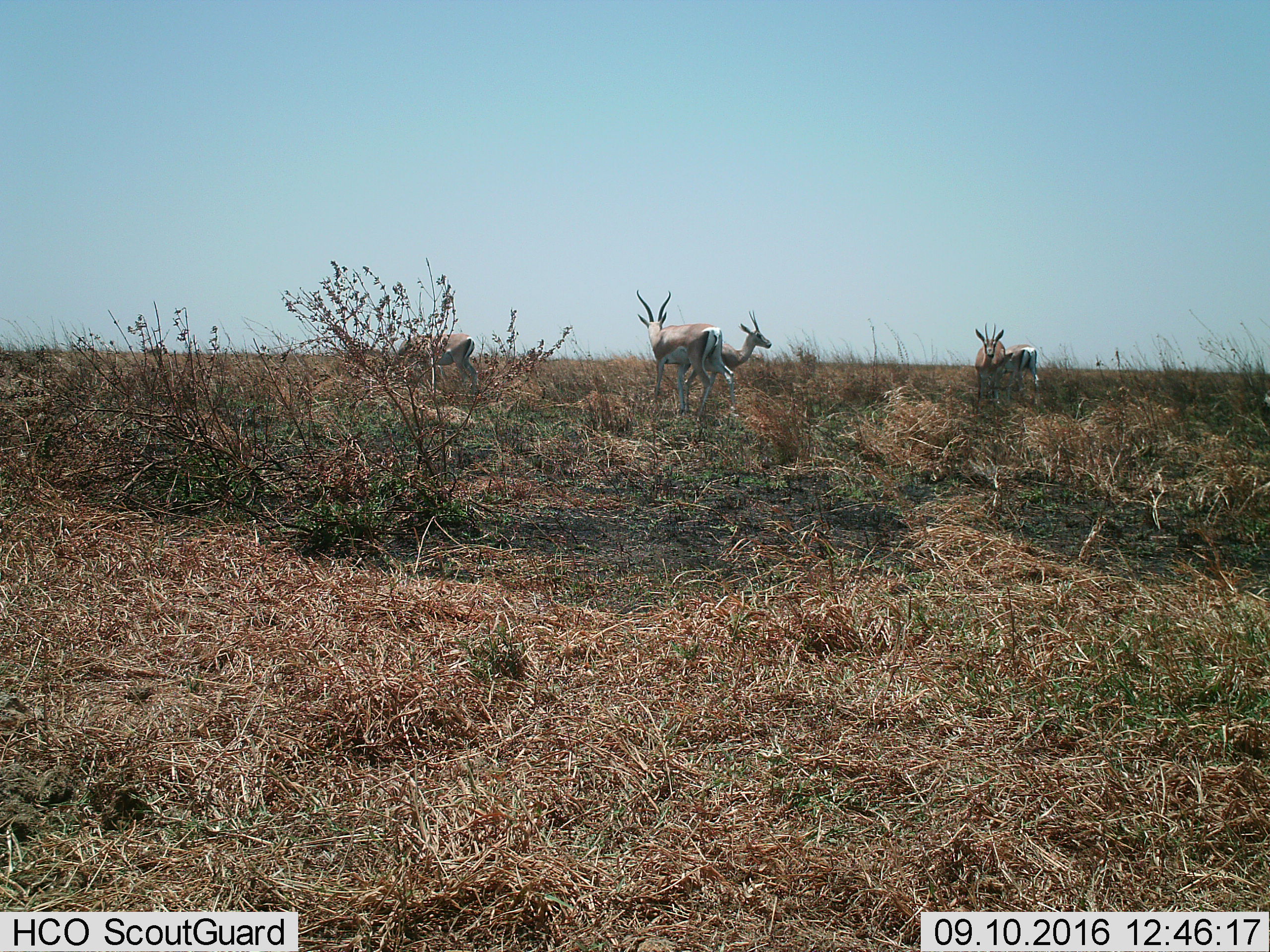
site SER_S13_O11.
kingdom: Animalia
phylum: Chordata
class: Mammalia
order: Artiodactyla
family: Bovidae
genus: Nanger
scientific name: Nanger granti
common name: grant's gazelle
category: gazellegrants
Gazellegrants (grant's gazelle) (Nanger granti), count 5. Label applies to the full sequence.